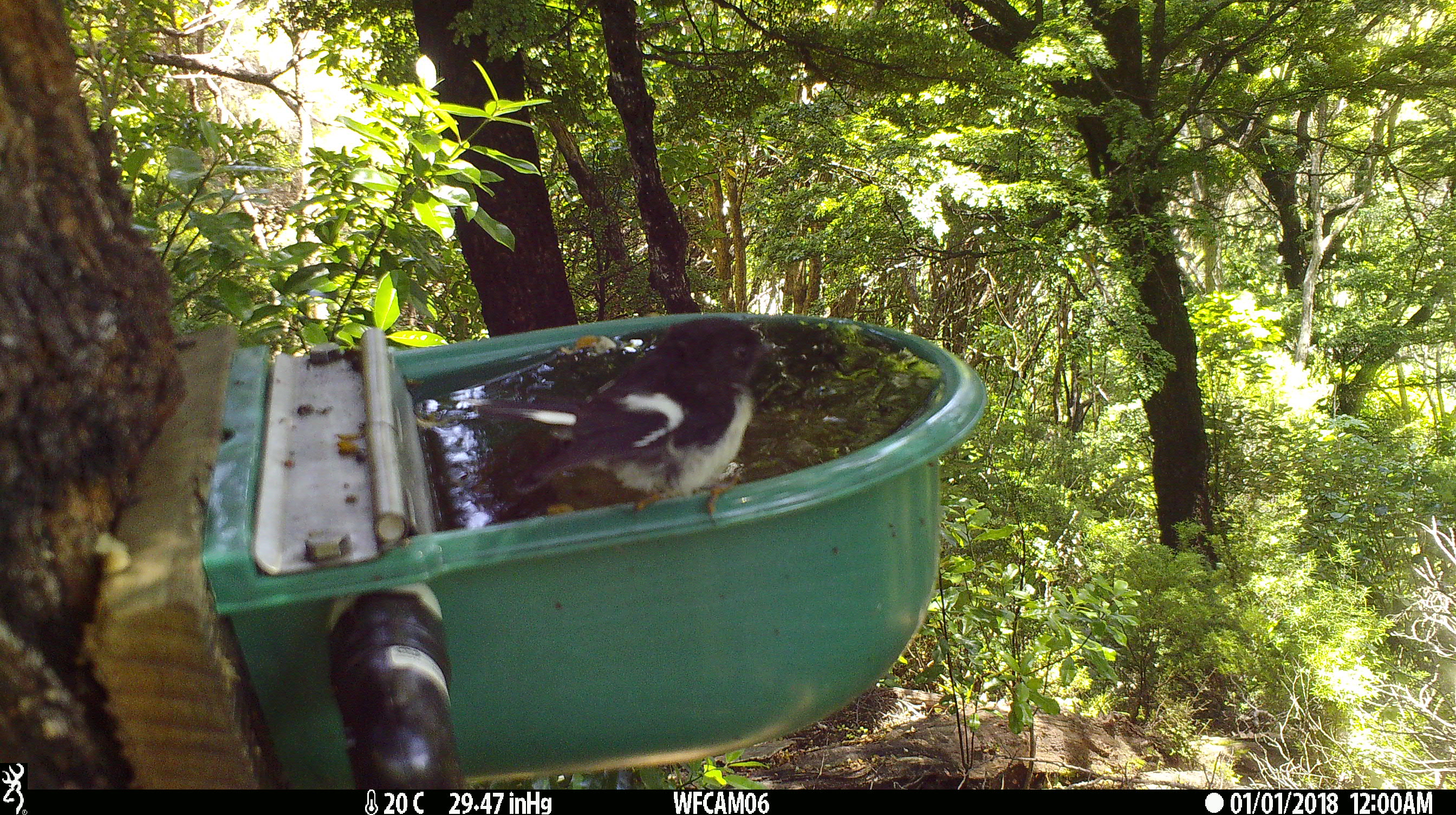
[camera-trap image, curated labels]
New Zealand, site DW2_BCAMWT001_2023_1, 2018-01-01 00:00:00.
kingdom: Animalia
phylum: Chordata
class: Aves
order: Passeriformes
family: Petroicidae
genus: Petroica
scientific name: Petroica macrocephala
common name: tomtit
Tomtit (Petroica macrocephala).